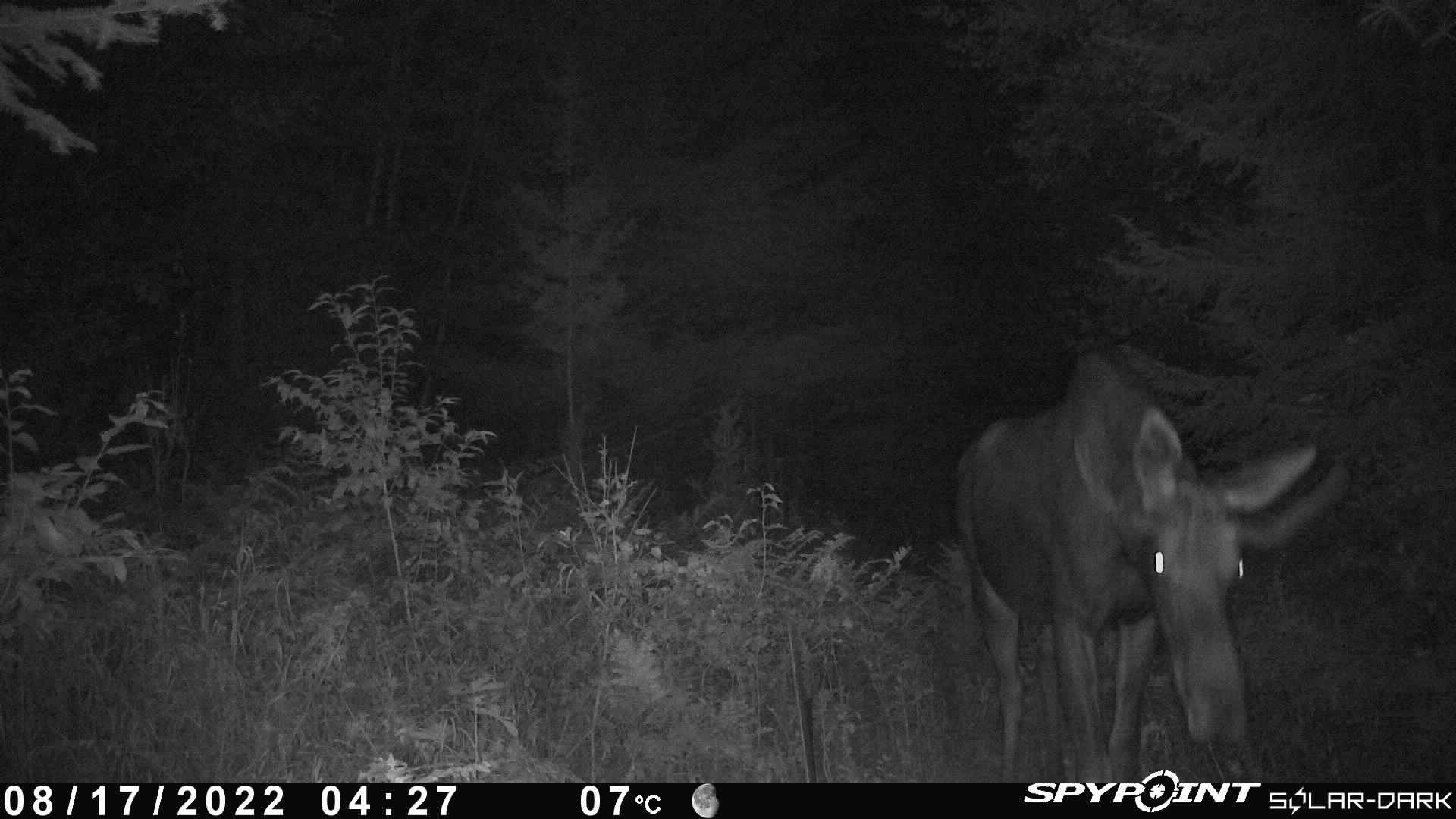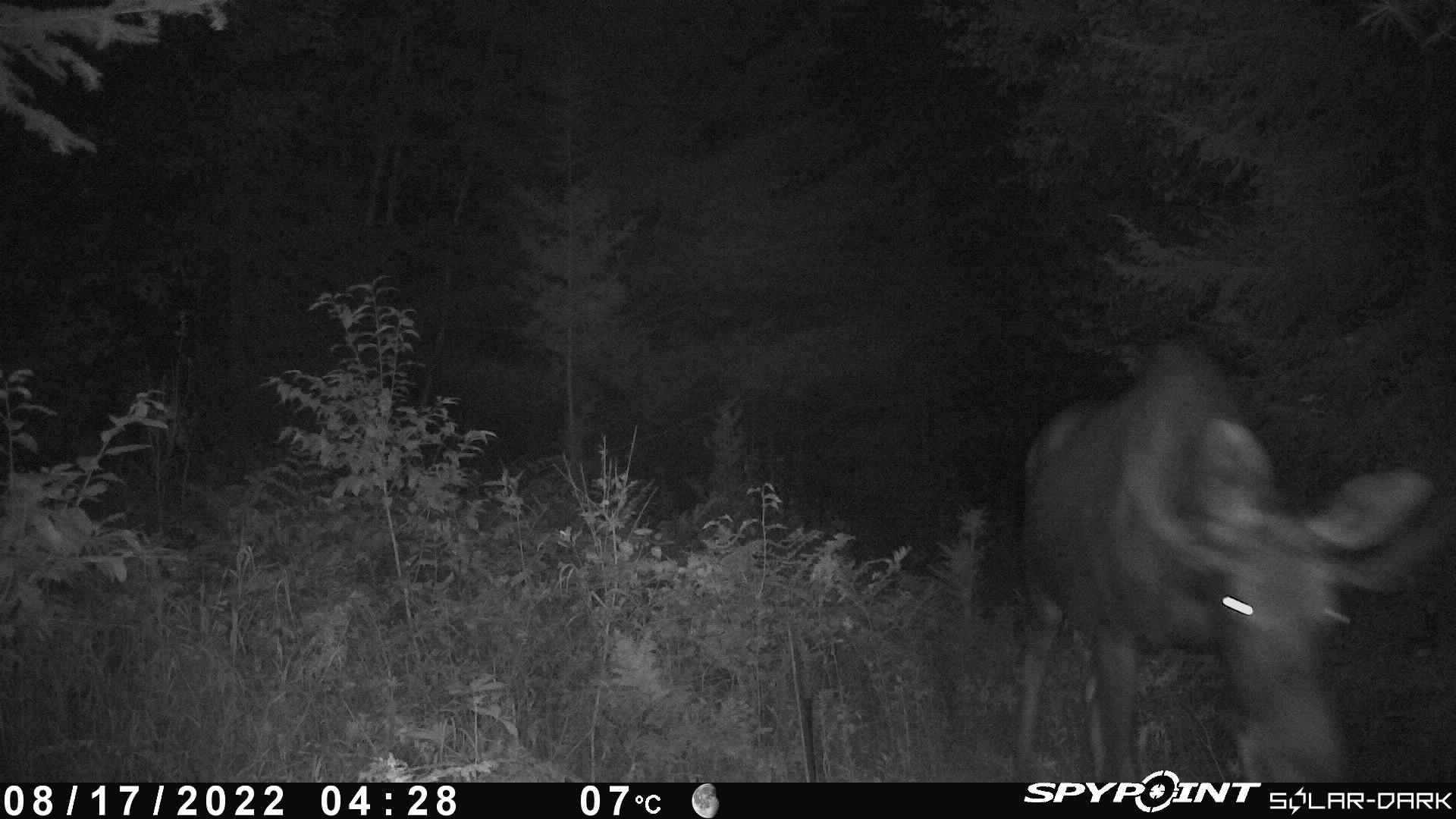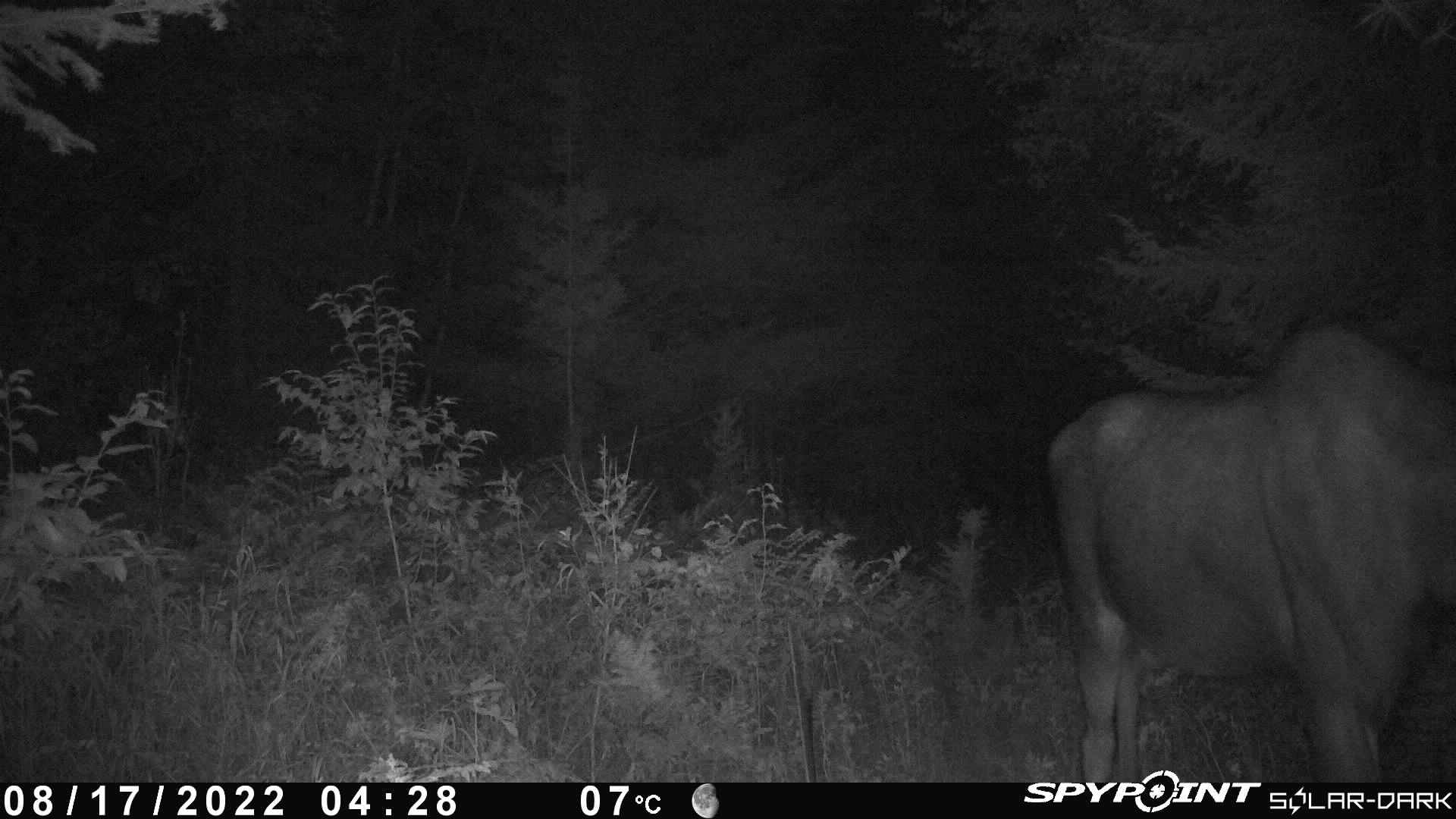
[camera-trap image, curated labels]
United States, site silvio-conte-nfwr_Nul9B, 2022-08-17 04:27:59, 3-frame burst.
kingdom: Animalia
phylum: Chordata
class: Mammalia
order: Artiodactyla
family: Cervidae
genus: Alces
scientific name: Alces alces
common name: moose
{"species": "moose (Alces alces)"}